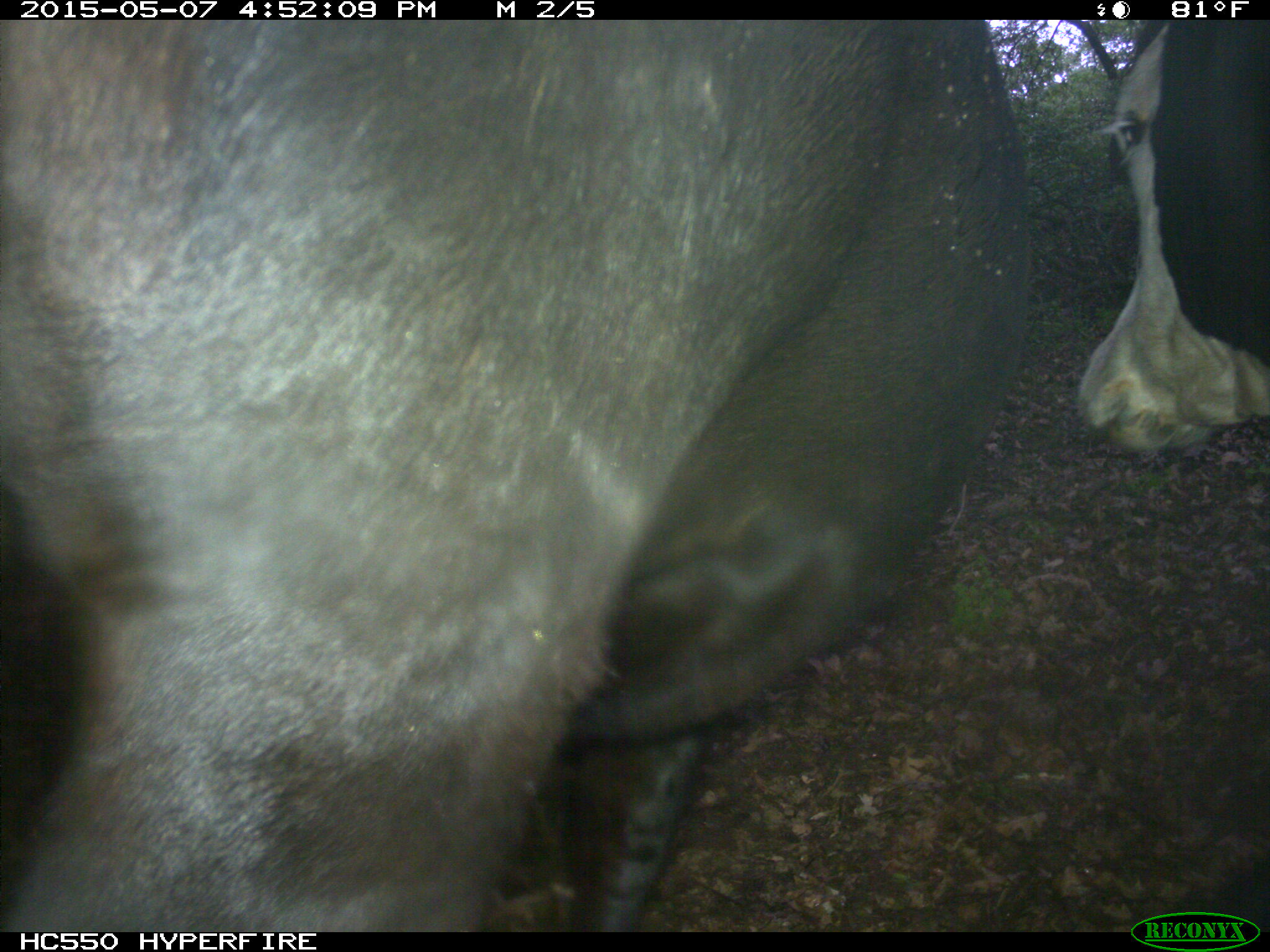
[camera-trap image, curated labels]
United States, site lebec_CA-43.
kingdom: Animalia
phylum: Chordata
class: Mammalia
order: Artiodactyla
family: Bovidae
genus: Bos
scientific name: Bos taurus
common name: domestic cow